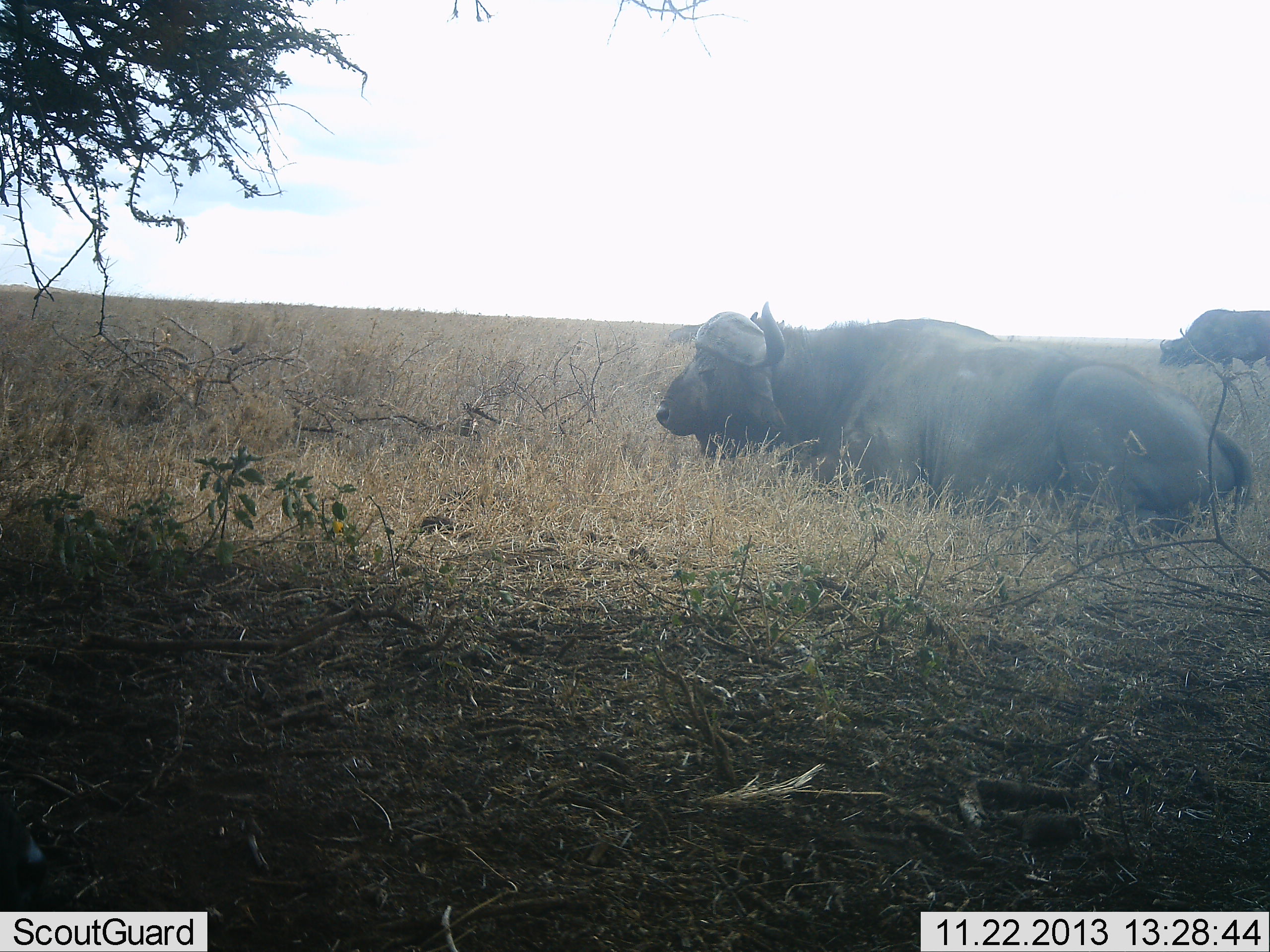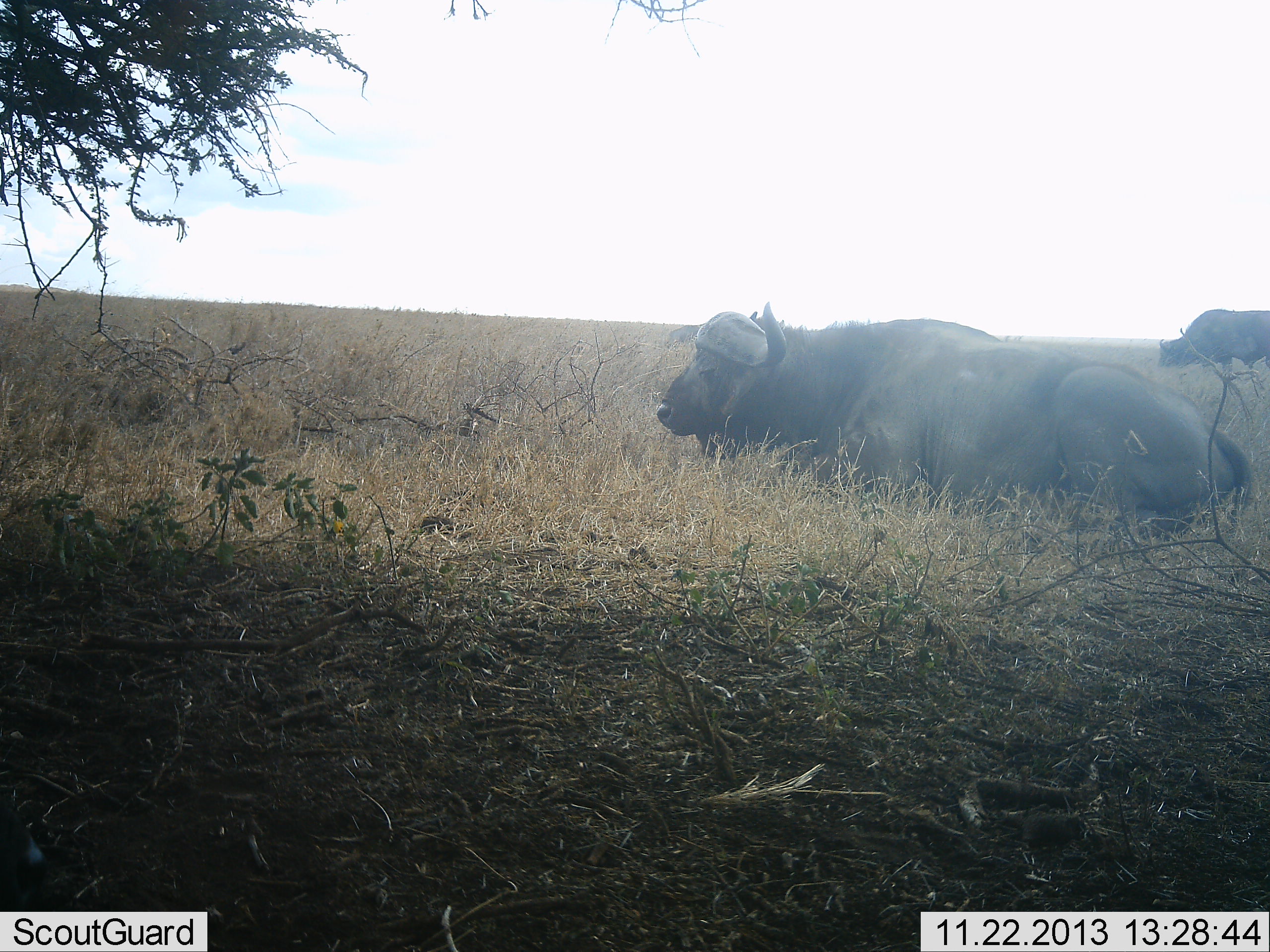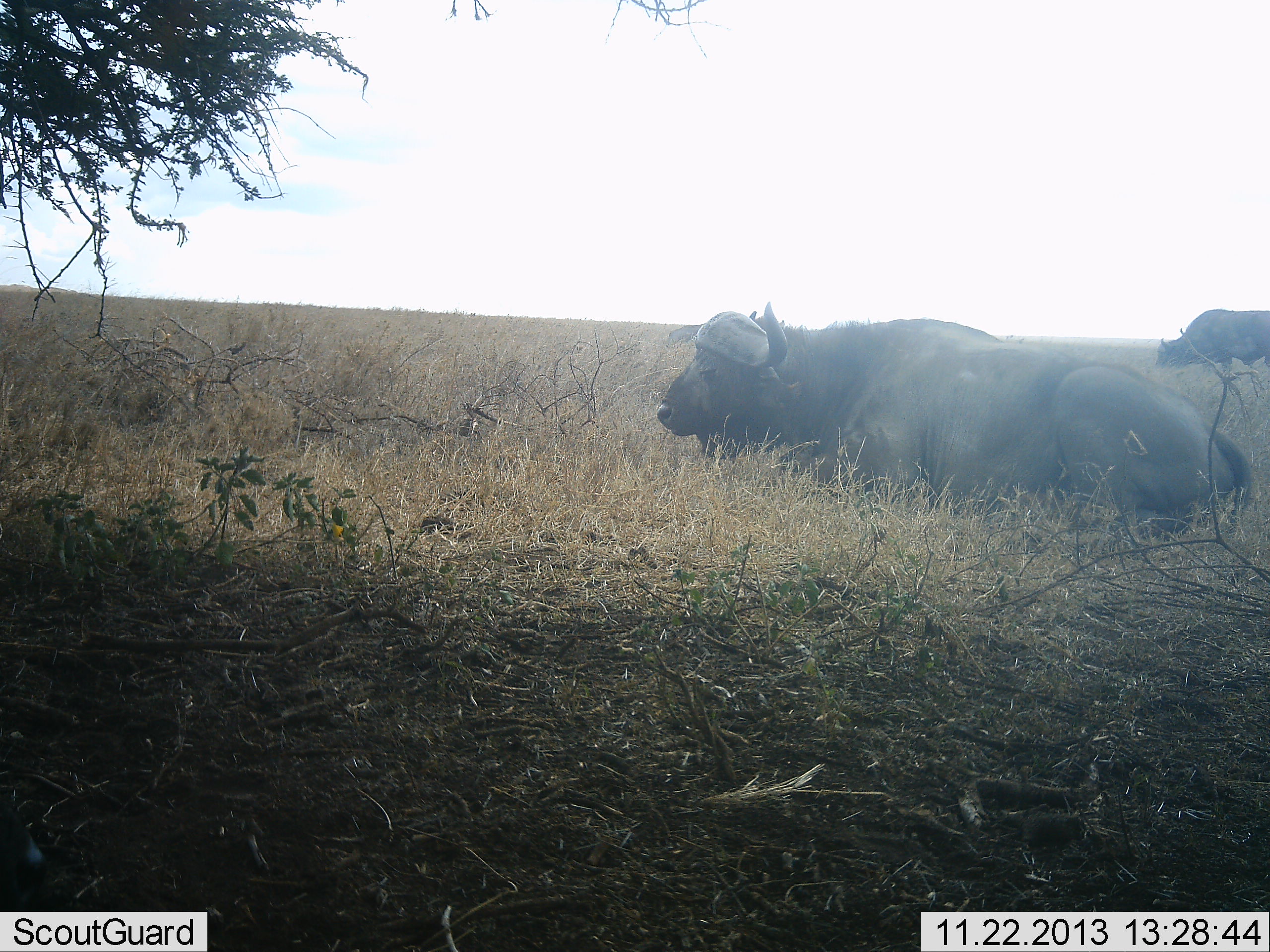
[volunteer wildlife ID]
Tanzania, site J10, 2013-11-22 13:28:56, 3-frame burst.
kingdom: Animalia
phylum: Chordata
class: Mammalia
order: Artiodactyla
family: Bovidae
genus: Syncerus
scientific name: Syncerus caffer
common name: cape buffalo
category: buffalo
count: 2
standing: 30%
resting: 100%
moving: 0%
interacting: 0%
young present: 0%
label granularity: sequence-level